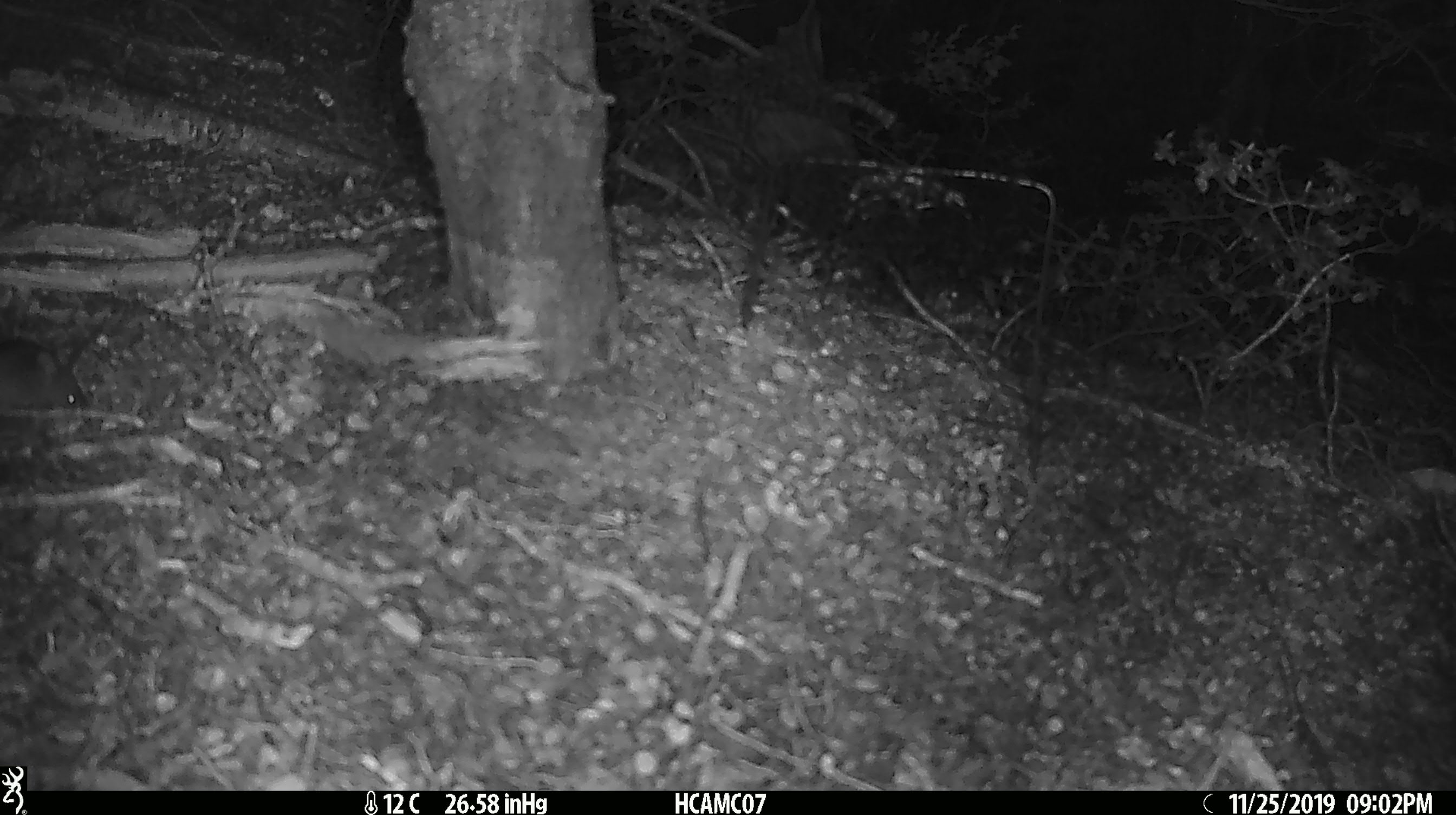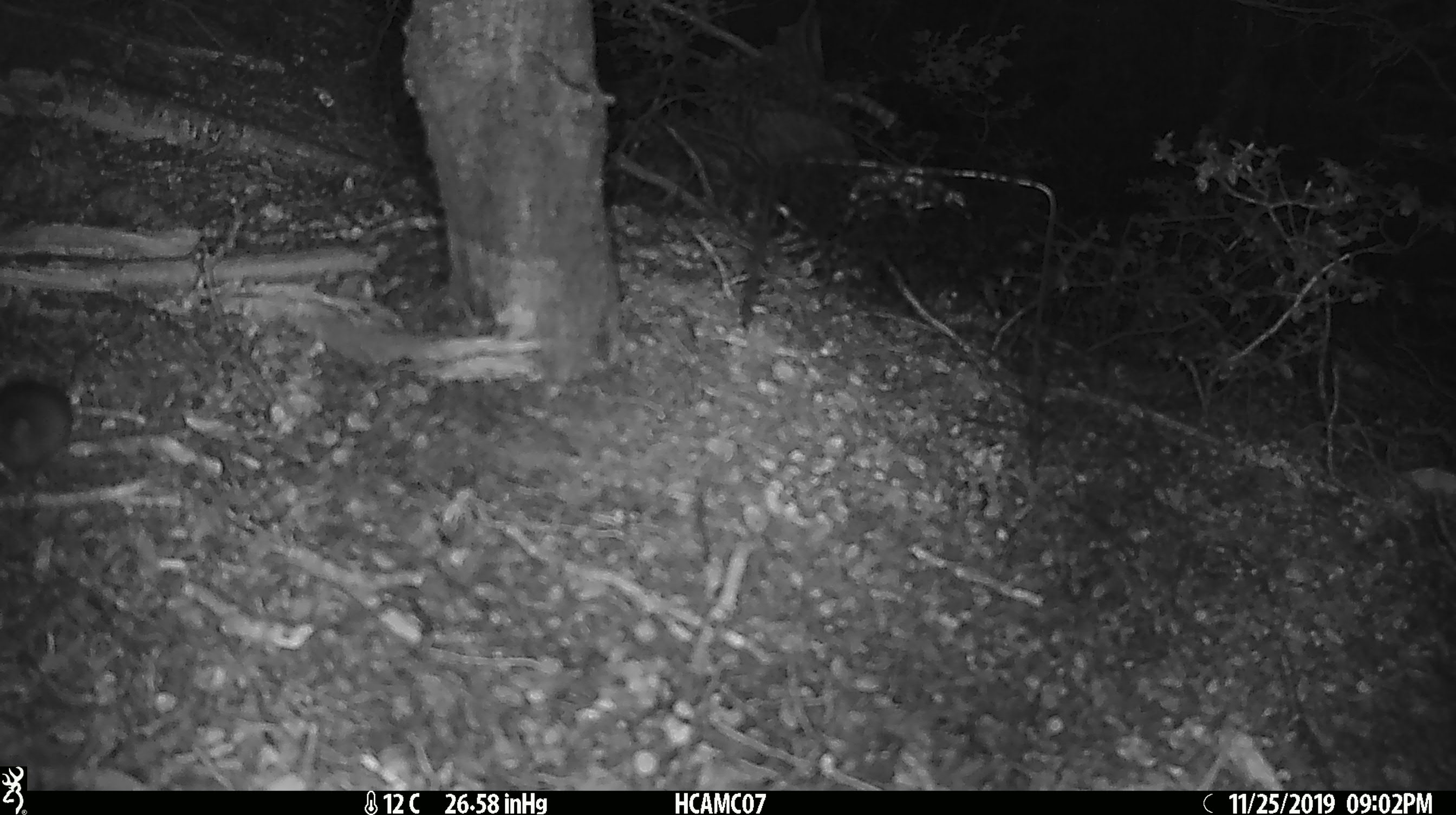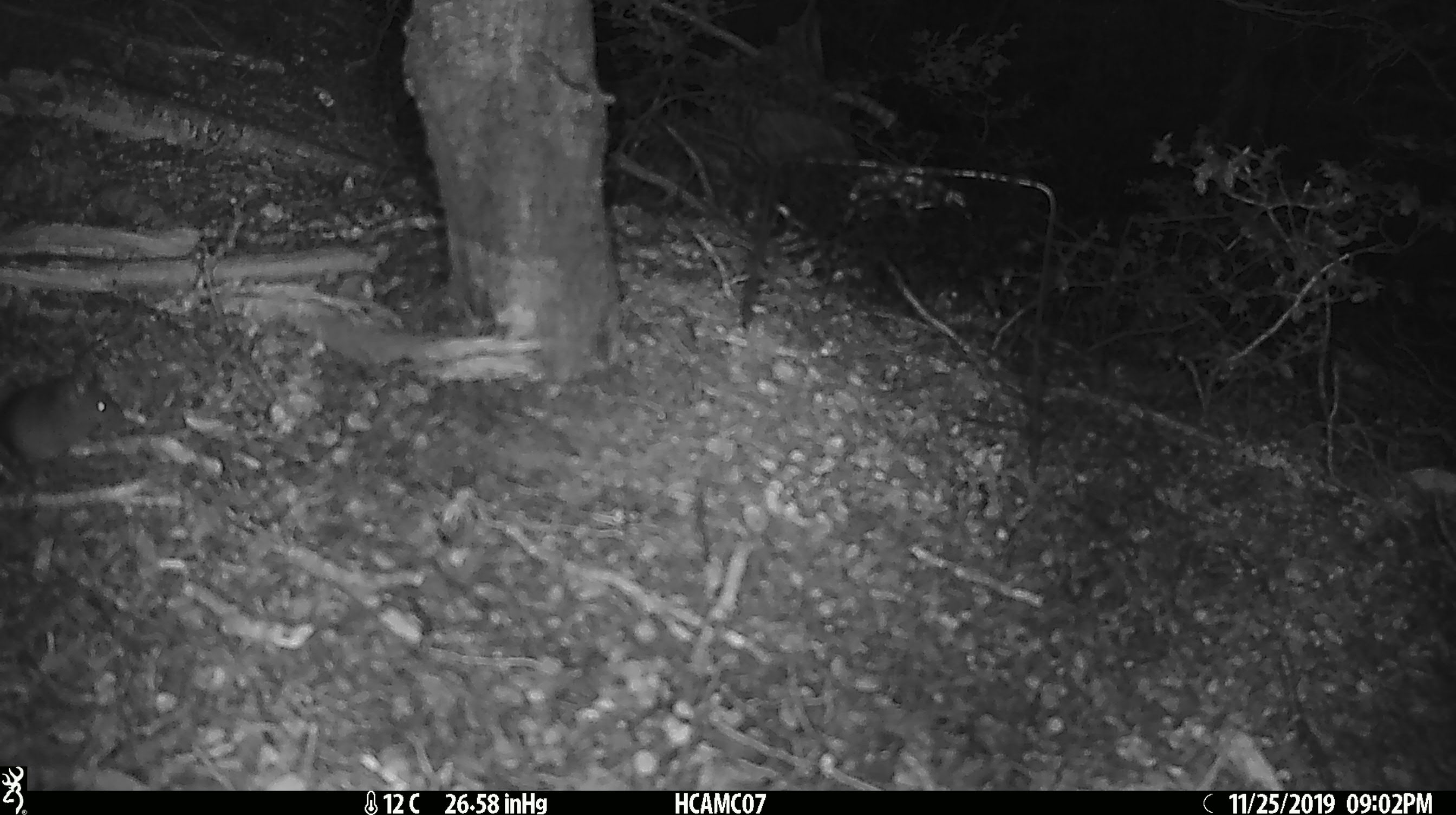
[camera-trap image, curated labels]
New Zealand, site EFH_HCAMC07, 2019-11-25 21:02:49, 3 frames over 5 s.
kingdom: Animalia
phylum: Chordata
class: Mammalia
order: Rodentia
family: Muridae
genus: Mus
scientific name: Mus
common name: mouse